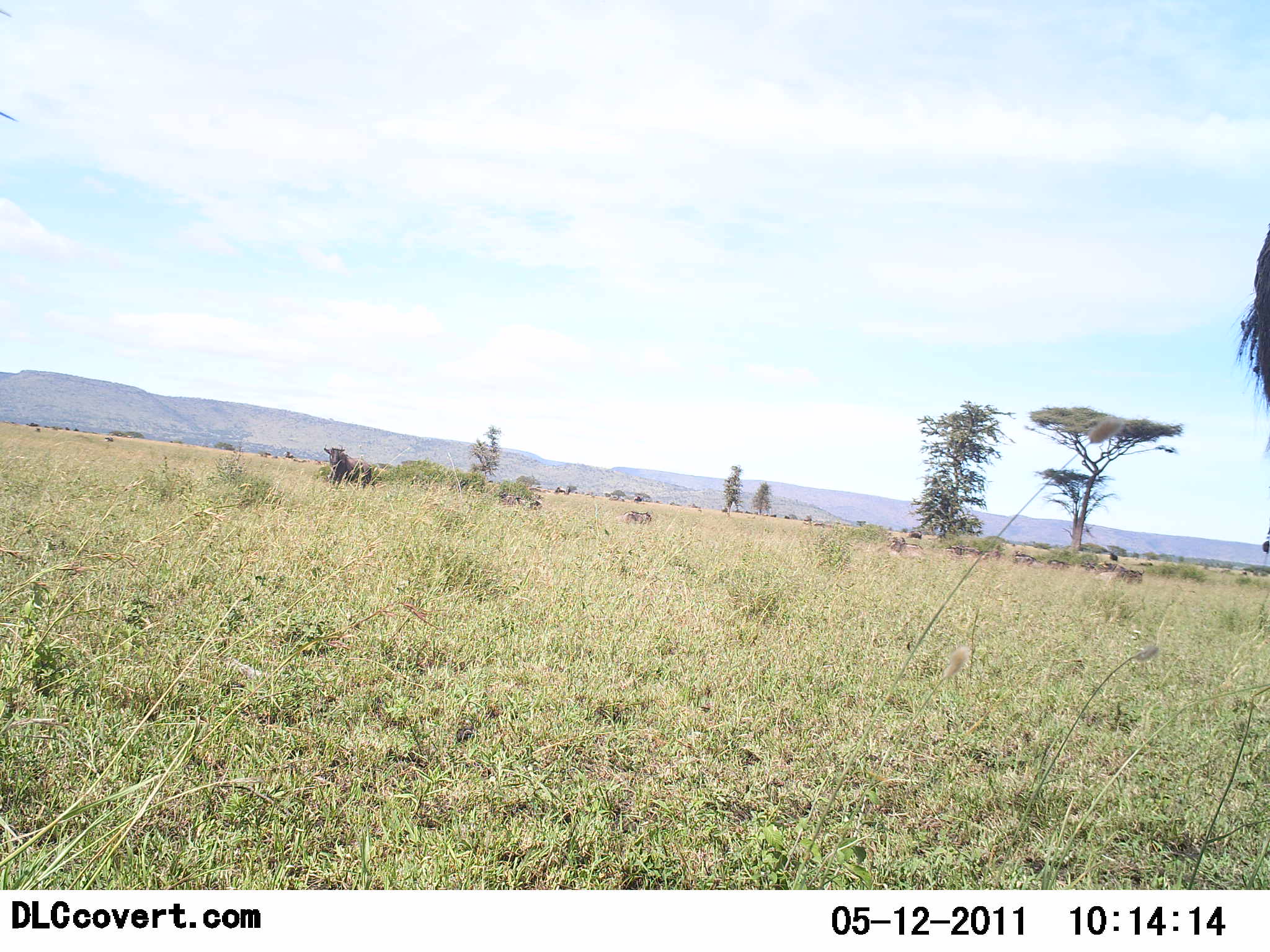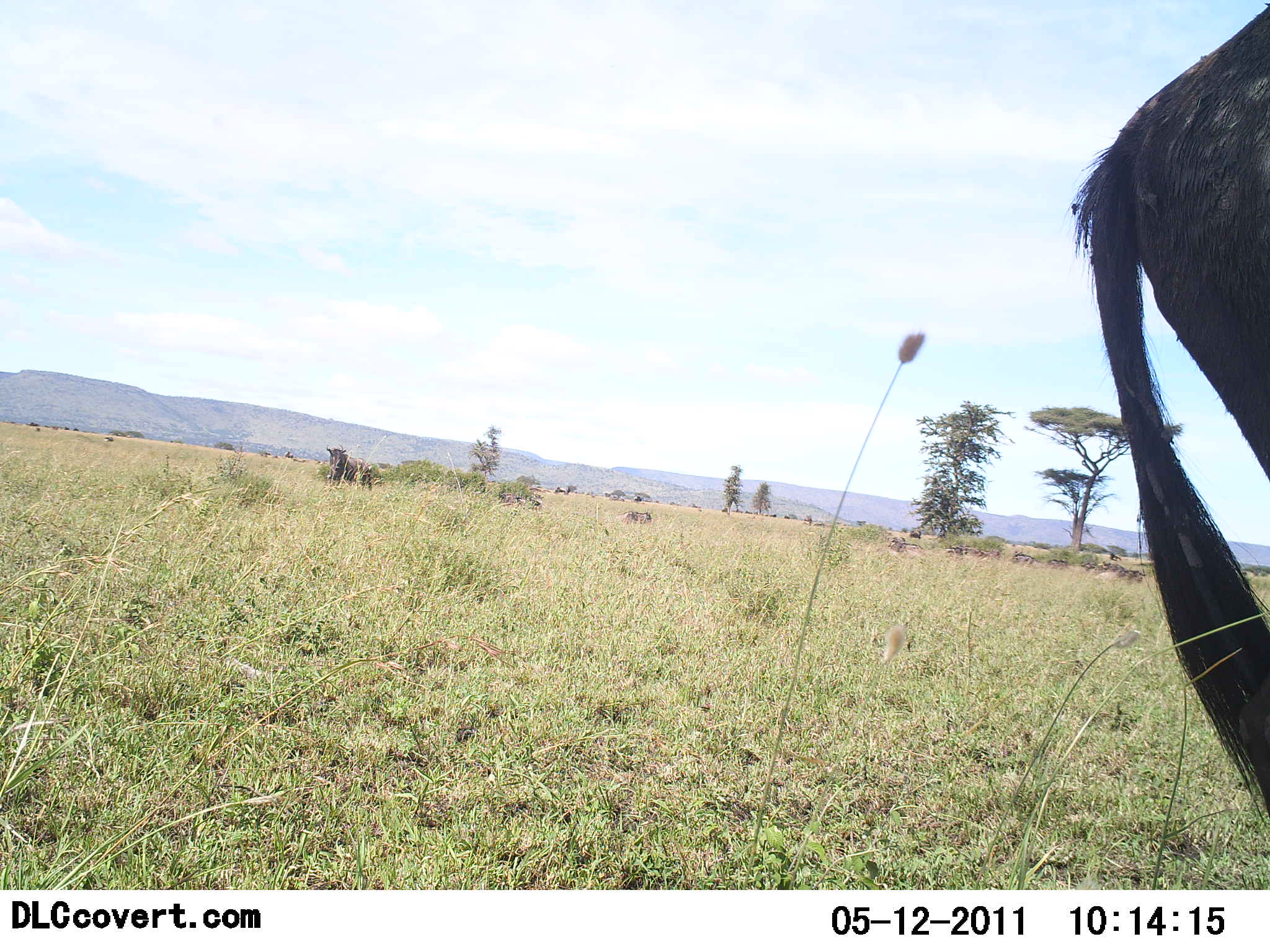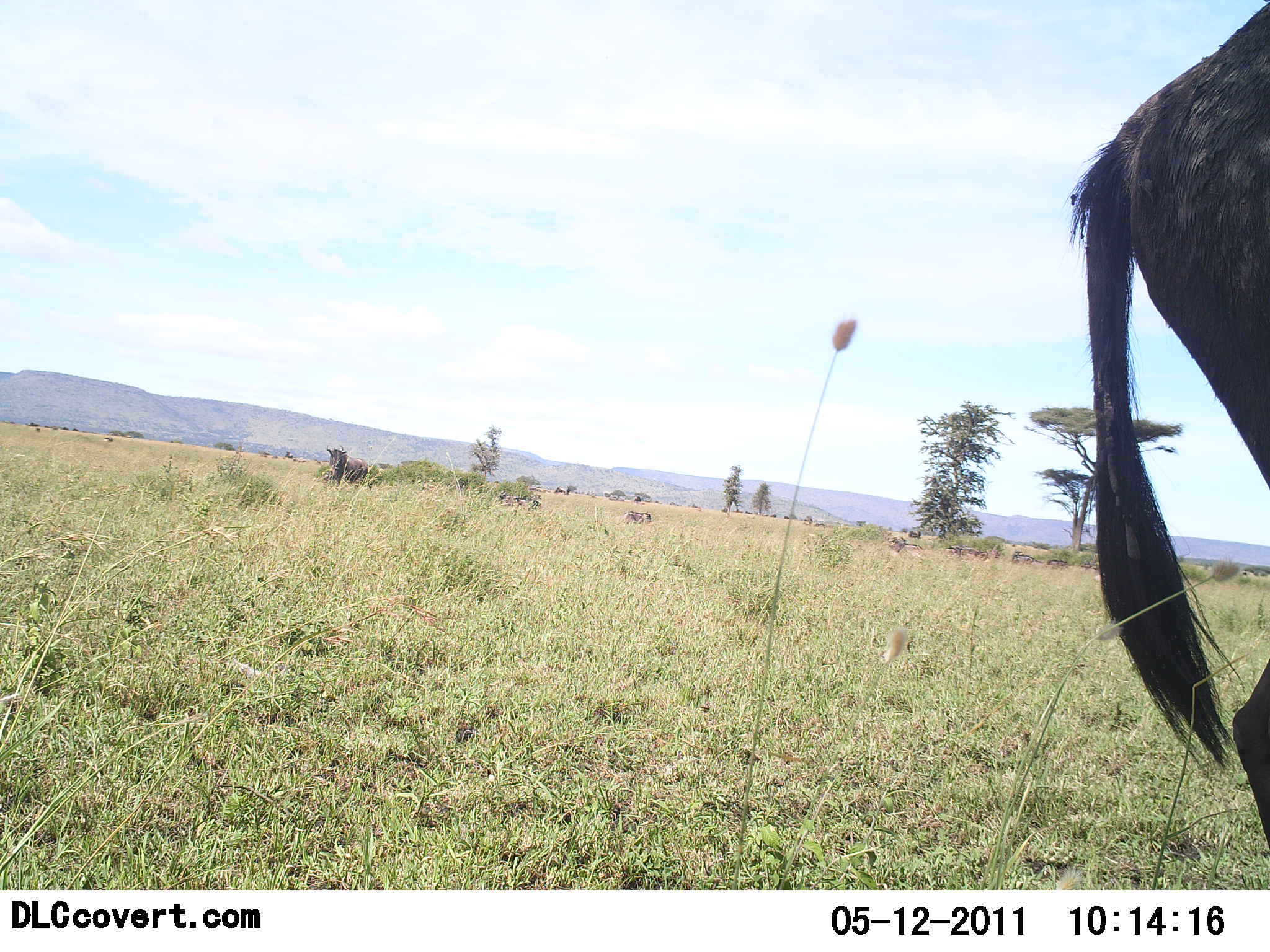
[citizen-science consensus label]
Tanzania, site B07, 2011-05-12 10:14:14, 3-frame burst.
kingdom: Animalia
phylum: Chordata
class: Mammalia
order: Artiodactyla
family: Bovidae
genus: Connochaetes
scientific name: Connochaetes taurinus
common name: blue wildebeest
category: wildebeest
Wildebeest (blue wildebeest) (Connochaetes taurinus), count 1. Behavior (volunteer vote fractions): standing 58%, resting 8%, moving 50%, interacting 0%. Young present (vote fraction): 0%. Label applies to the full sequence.